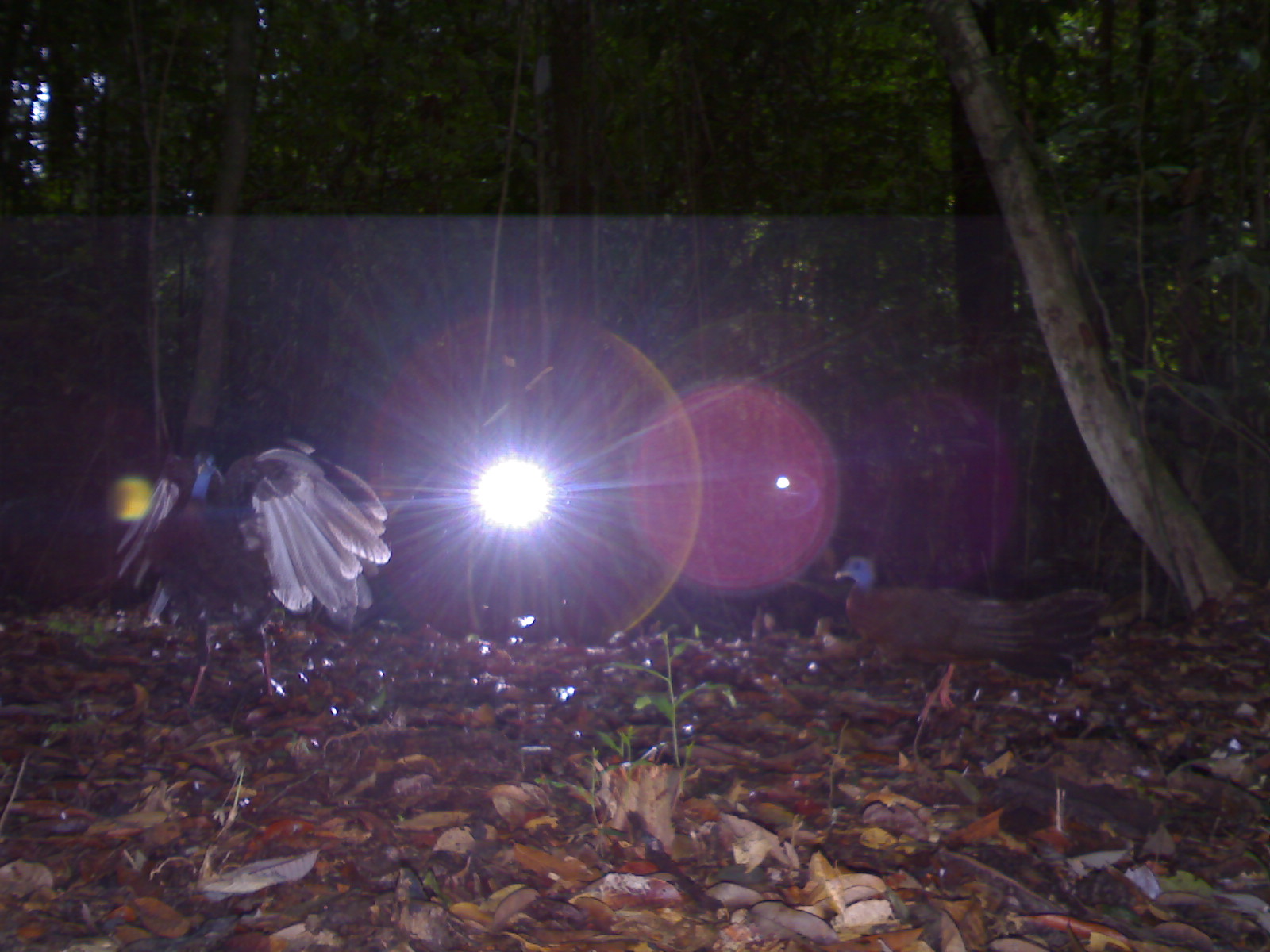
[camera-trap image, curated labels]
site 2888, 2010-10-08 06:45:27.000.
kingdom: Animalia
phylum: Chordata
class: Aves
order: Galliformes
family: Phasianidae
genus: Argusianus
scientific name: Argusianus argus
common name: great argus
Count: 2.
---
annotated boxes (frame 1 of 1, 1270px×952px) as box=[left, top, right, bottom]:
argusianus argus: box=[111, 434, 393, 716]; box=[832, 551, 1110, 721]